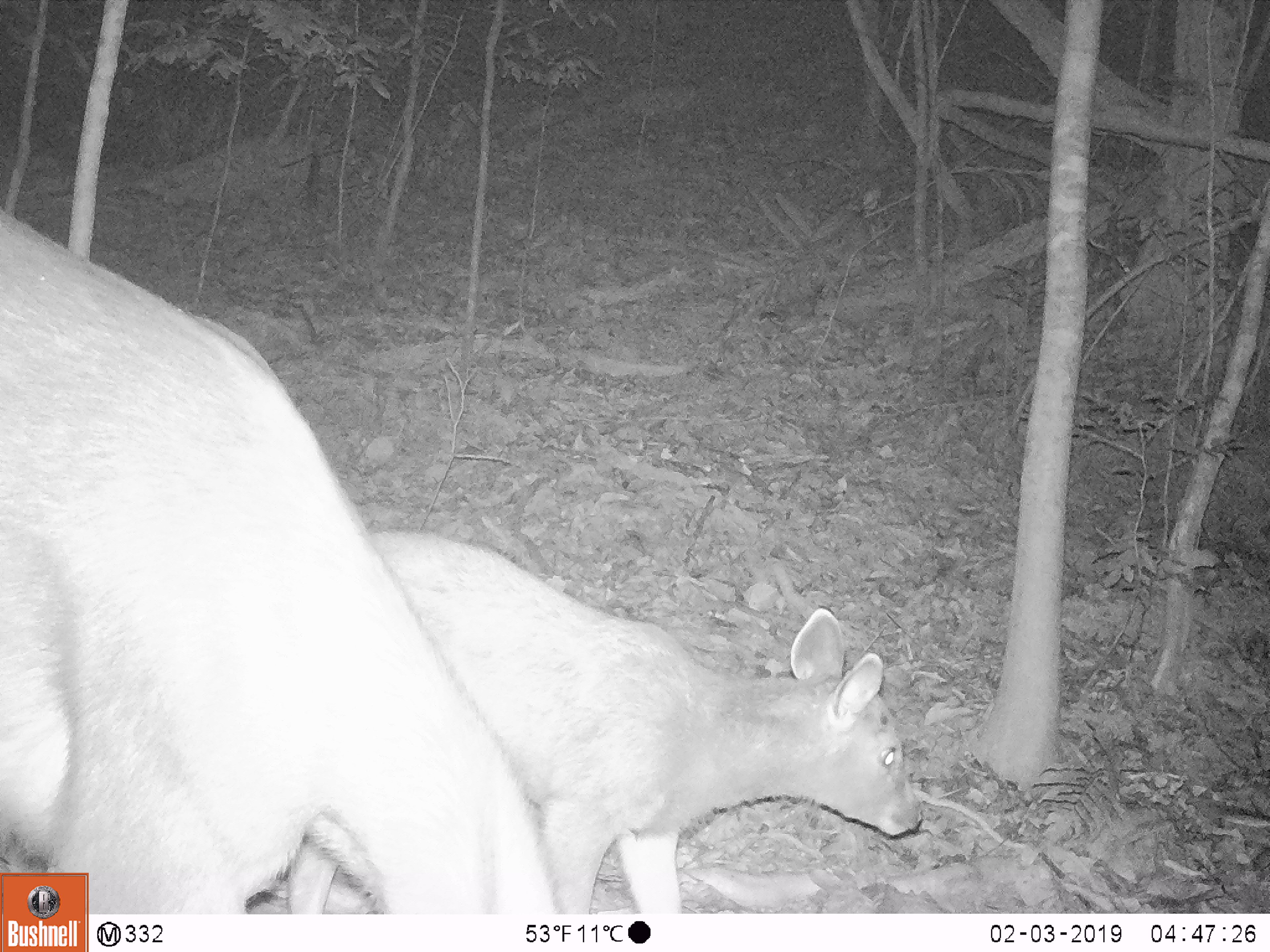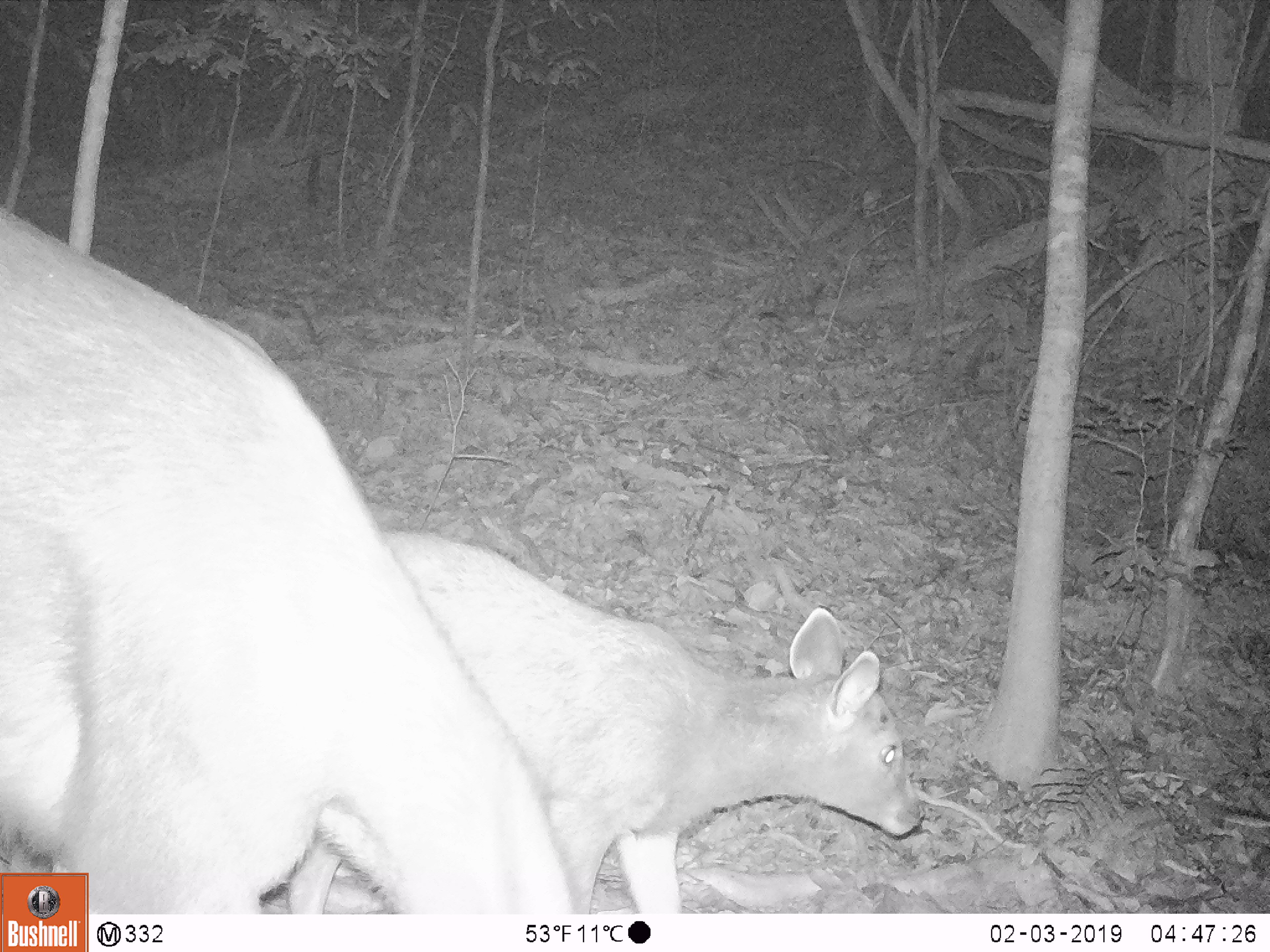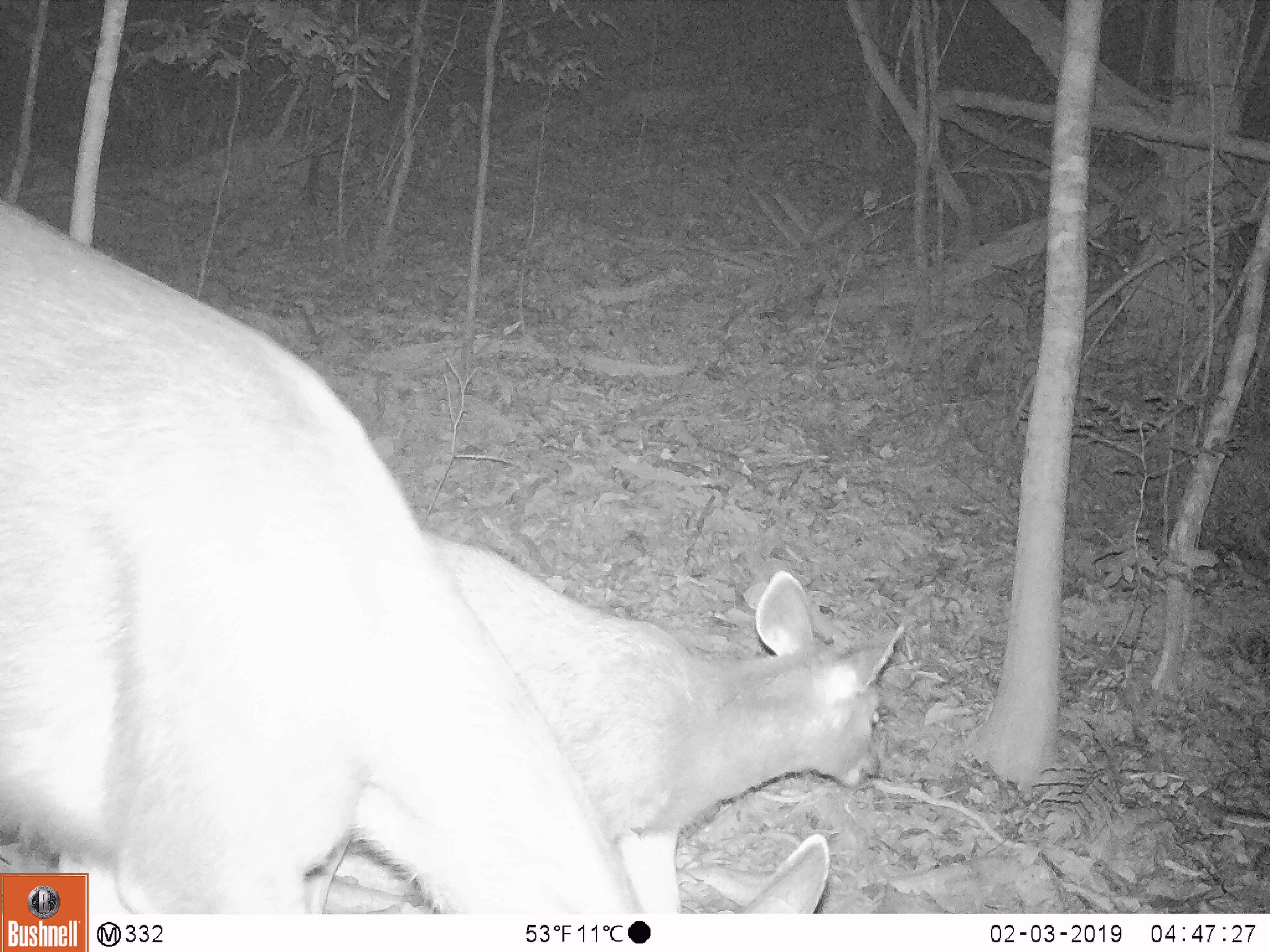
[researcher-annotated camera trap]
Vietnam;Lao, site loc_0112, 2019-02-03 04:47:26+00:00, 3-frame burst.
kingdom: Animalia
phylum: Chordata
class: Mammalia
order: Artiodactyla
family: Cervidae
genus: Rusa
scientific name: Rusa unicolor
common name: sambar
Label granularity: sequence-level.